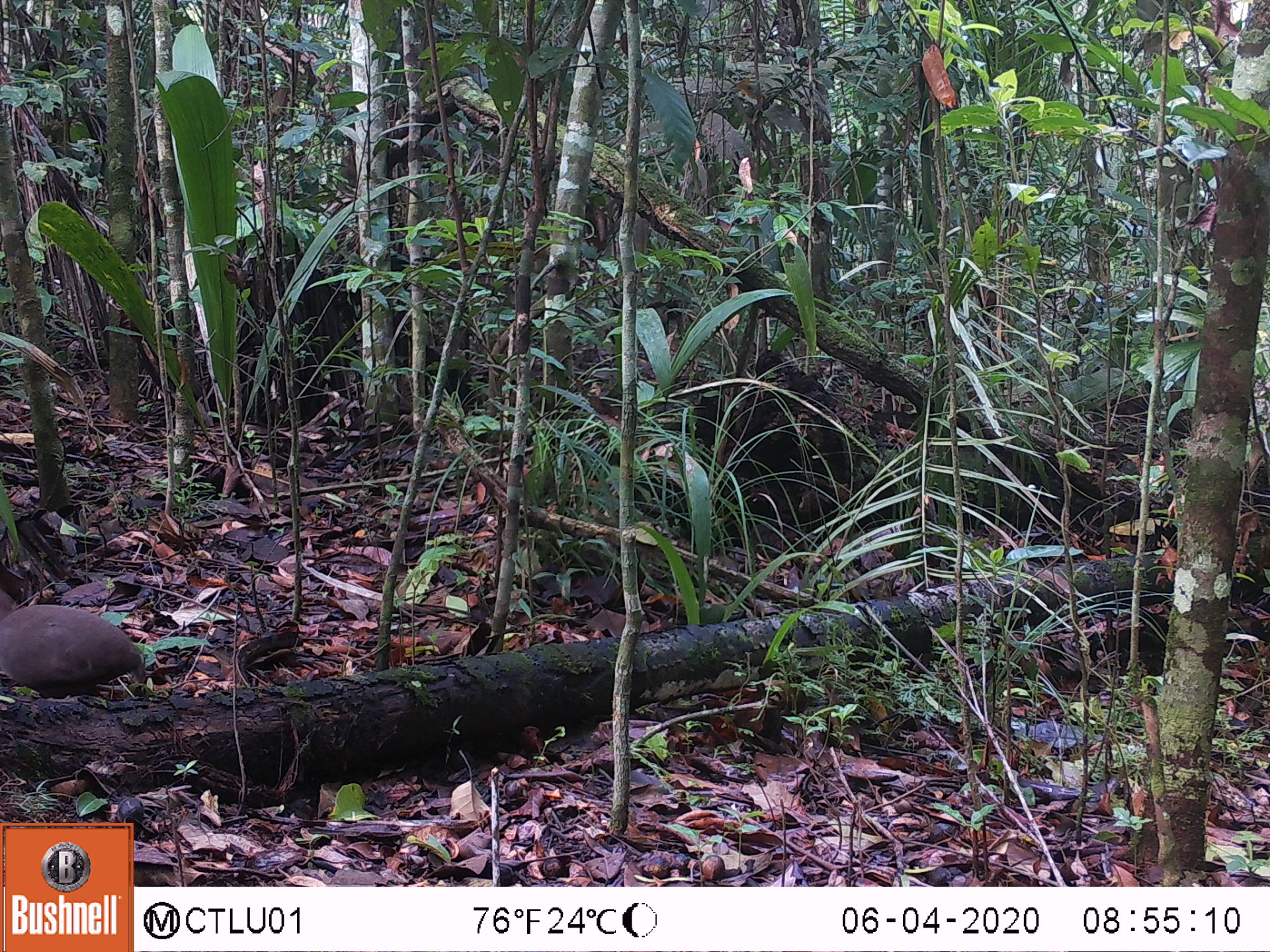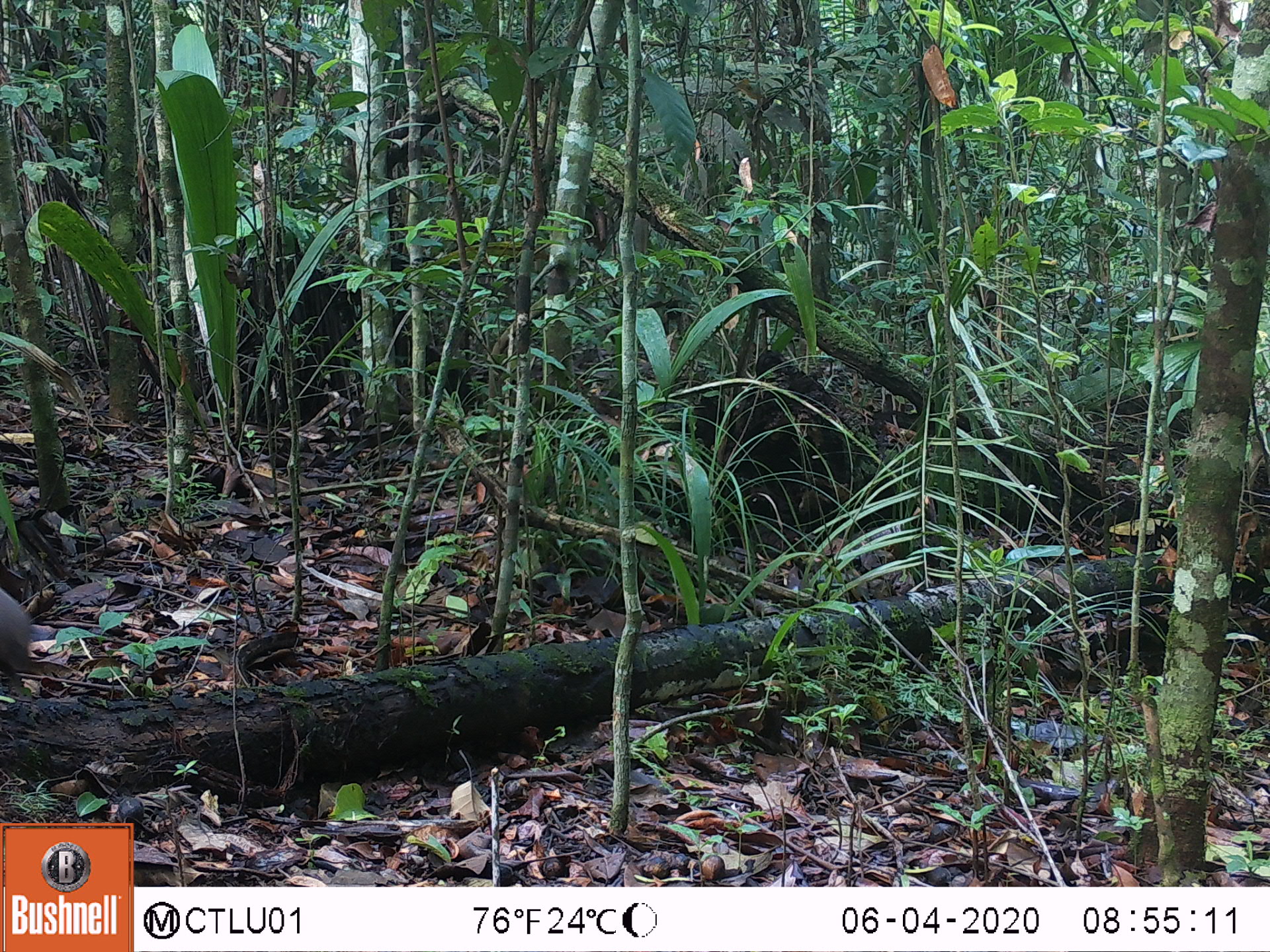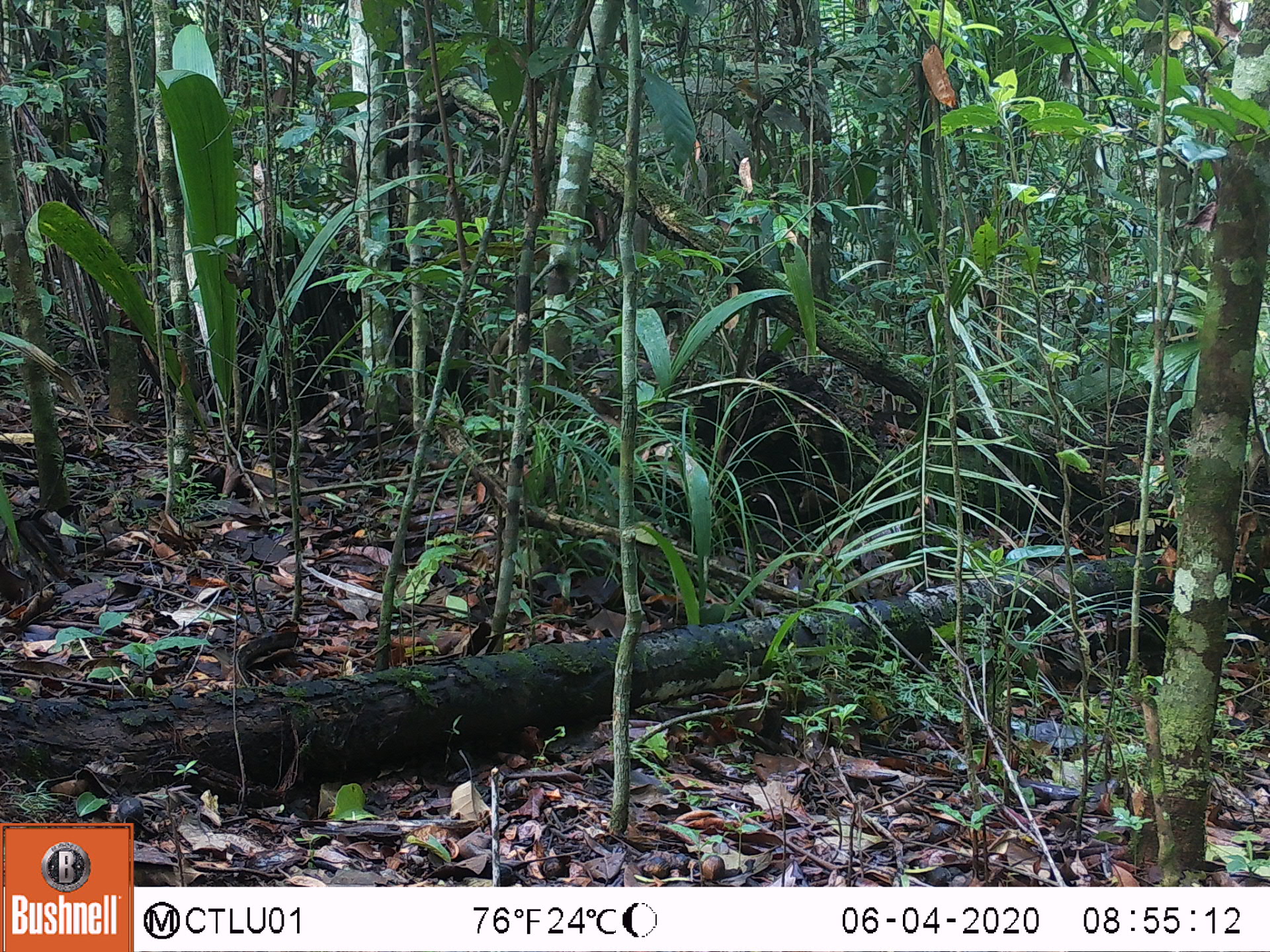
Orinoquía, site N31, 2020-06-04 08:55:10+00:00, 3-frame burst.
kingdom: Animalia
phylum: Chordata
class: Aves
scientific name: Aves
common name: bird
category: unknown bird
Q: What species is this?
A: Unknown bird (bird) (Aves).